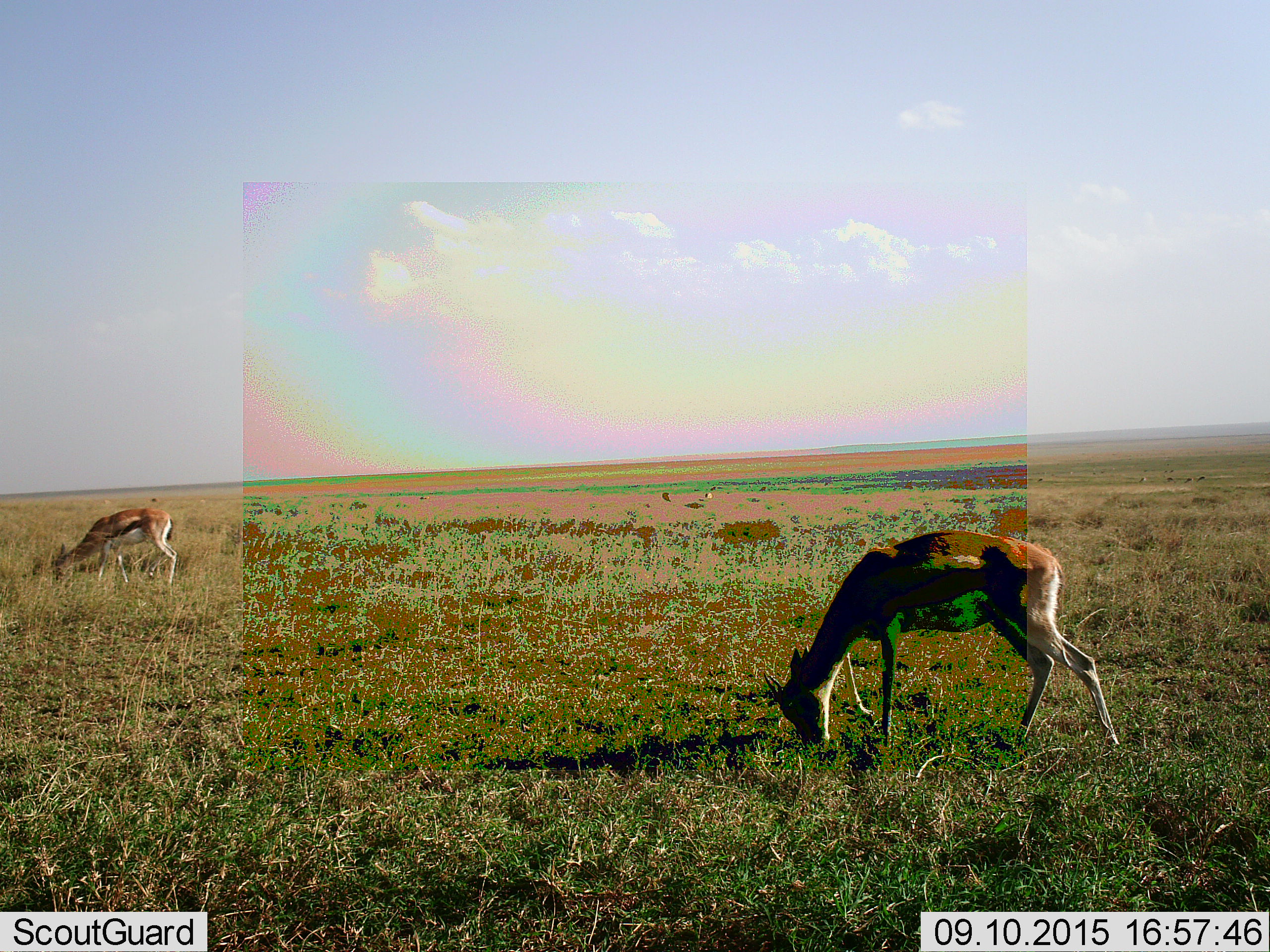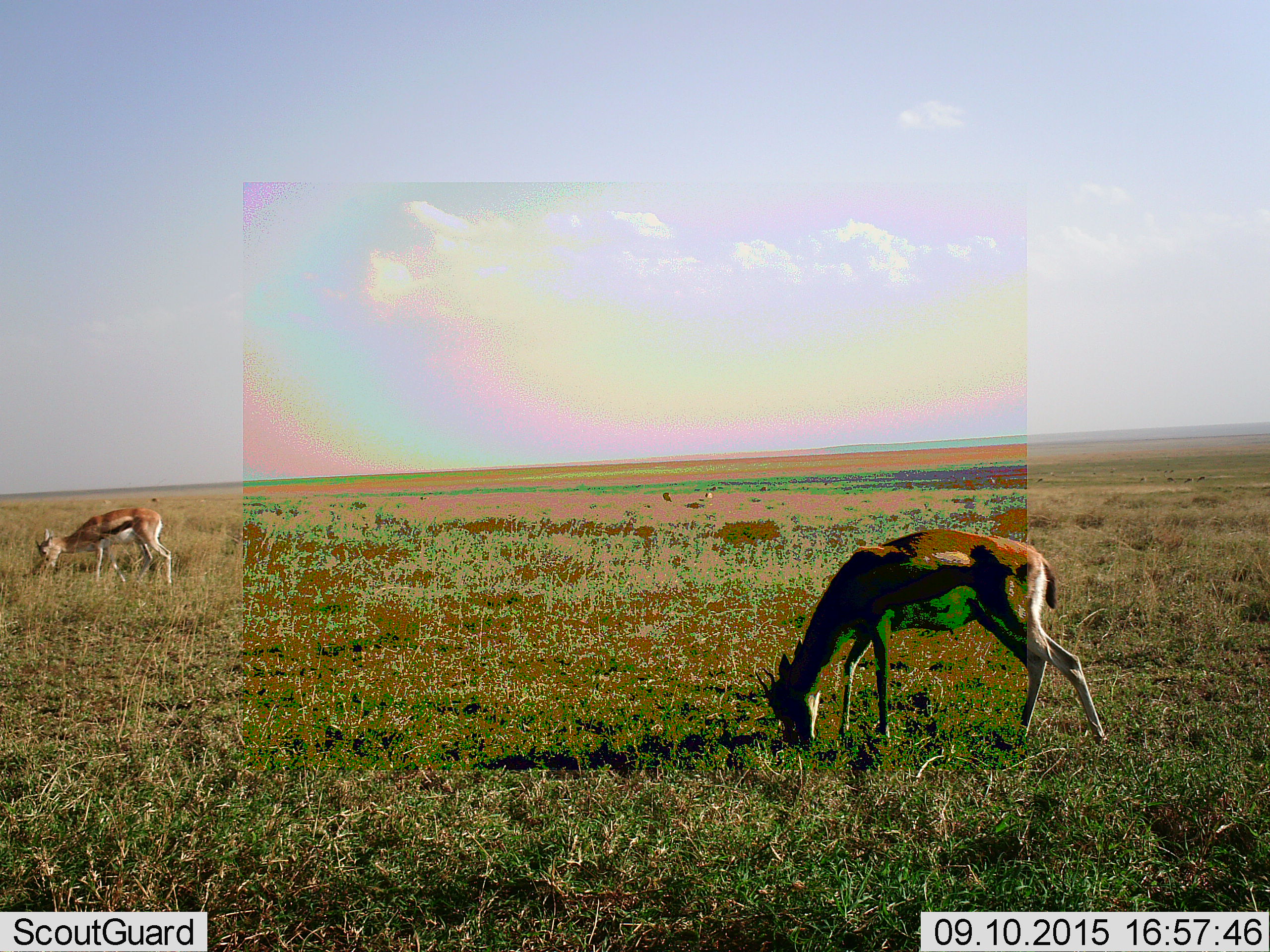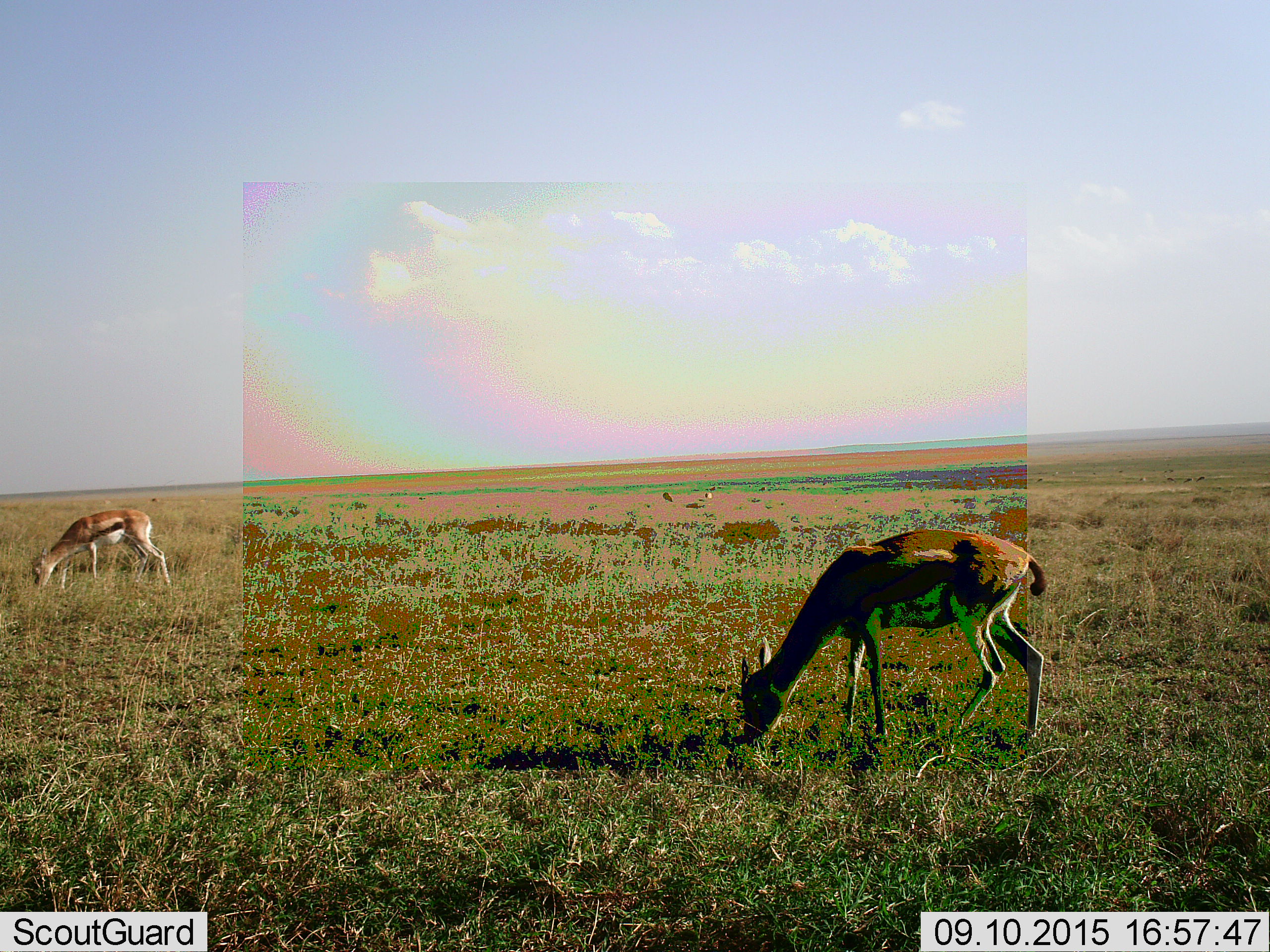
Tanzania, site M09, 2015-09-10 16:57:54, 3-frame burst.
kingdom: Animalia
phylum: Chordata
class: Mammalia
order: Artiodactyla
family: Bovidae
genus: Eudorcas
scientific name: Eudorcas thomsonii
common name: thomson's gazelle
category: gazellethomsons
Gazellethomsons (thomson's gazelle) (Eudorcas thomsonii), count 6. Behavior (volunteer vote fractions): standing 0%, resting 0%, moving 11%, interacting 0%. Young present (vote fraction): 0%. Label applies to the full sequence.